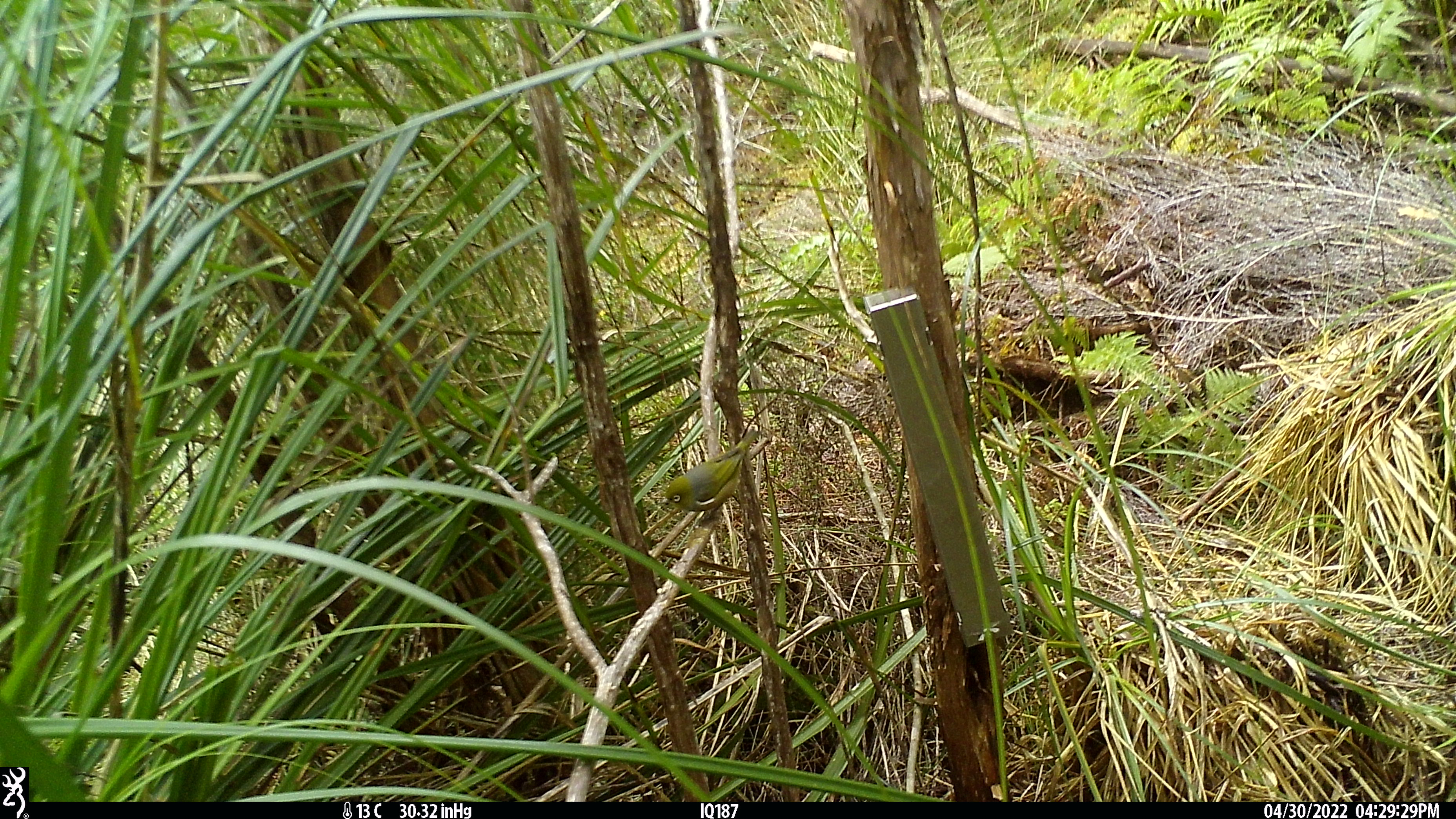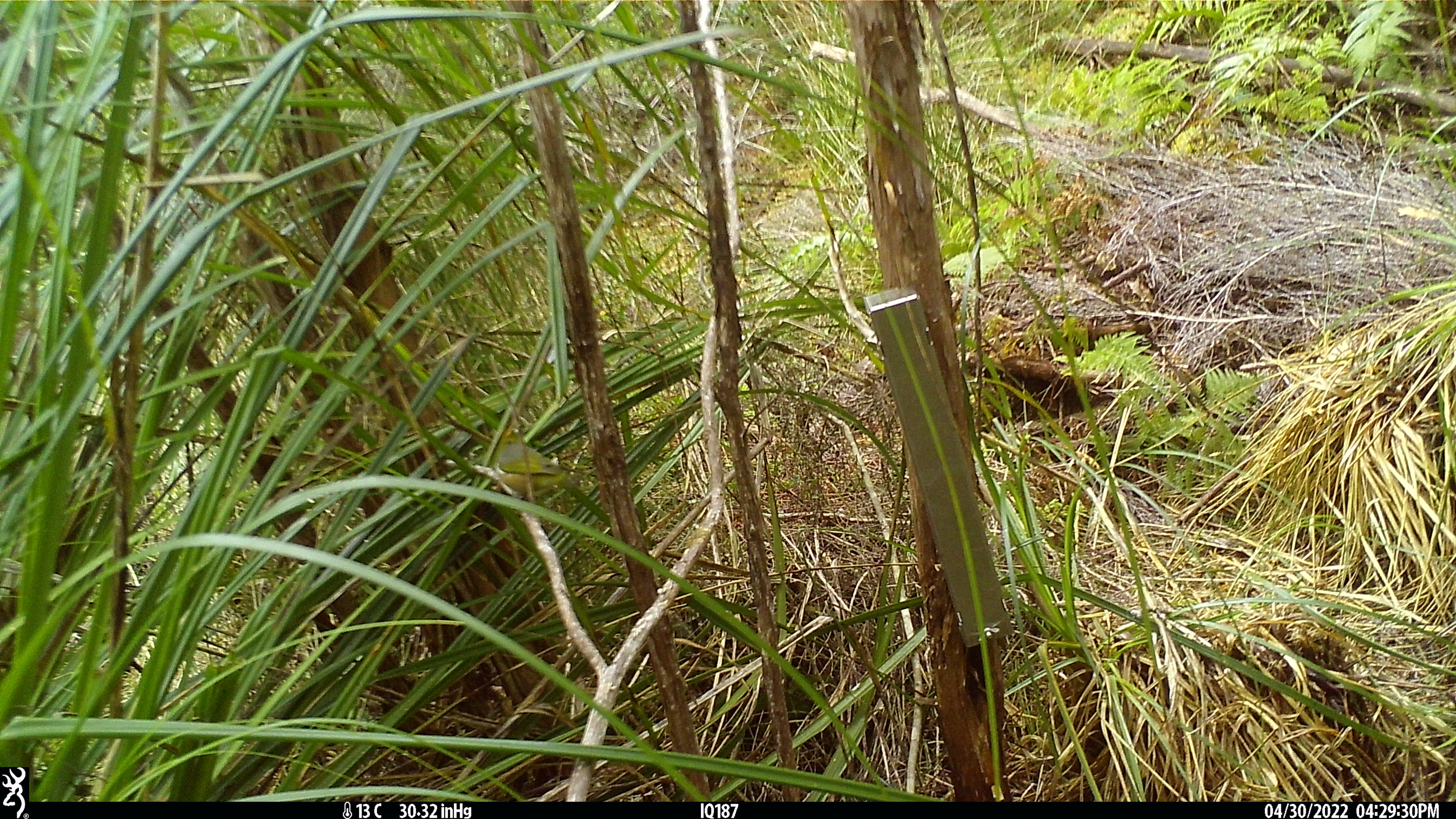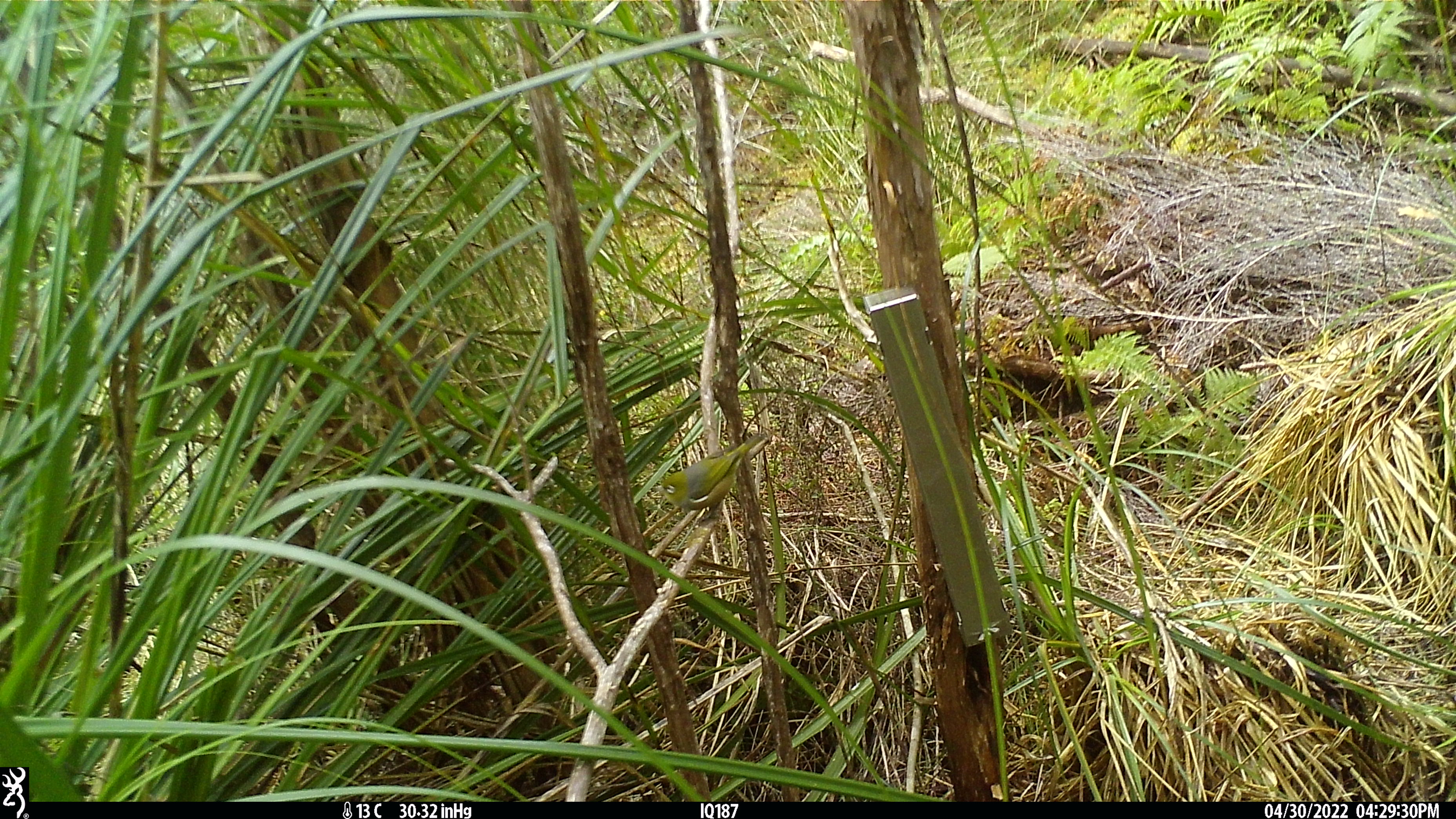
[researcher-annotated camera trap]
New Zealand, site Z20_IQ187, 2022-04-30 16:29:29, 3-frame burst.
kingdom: Animalia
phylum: Chordata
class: Aves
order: Passeriformes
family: Zosteropidae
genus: Zosterops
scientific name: Zosterops lateralis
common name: silvereye